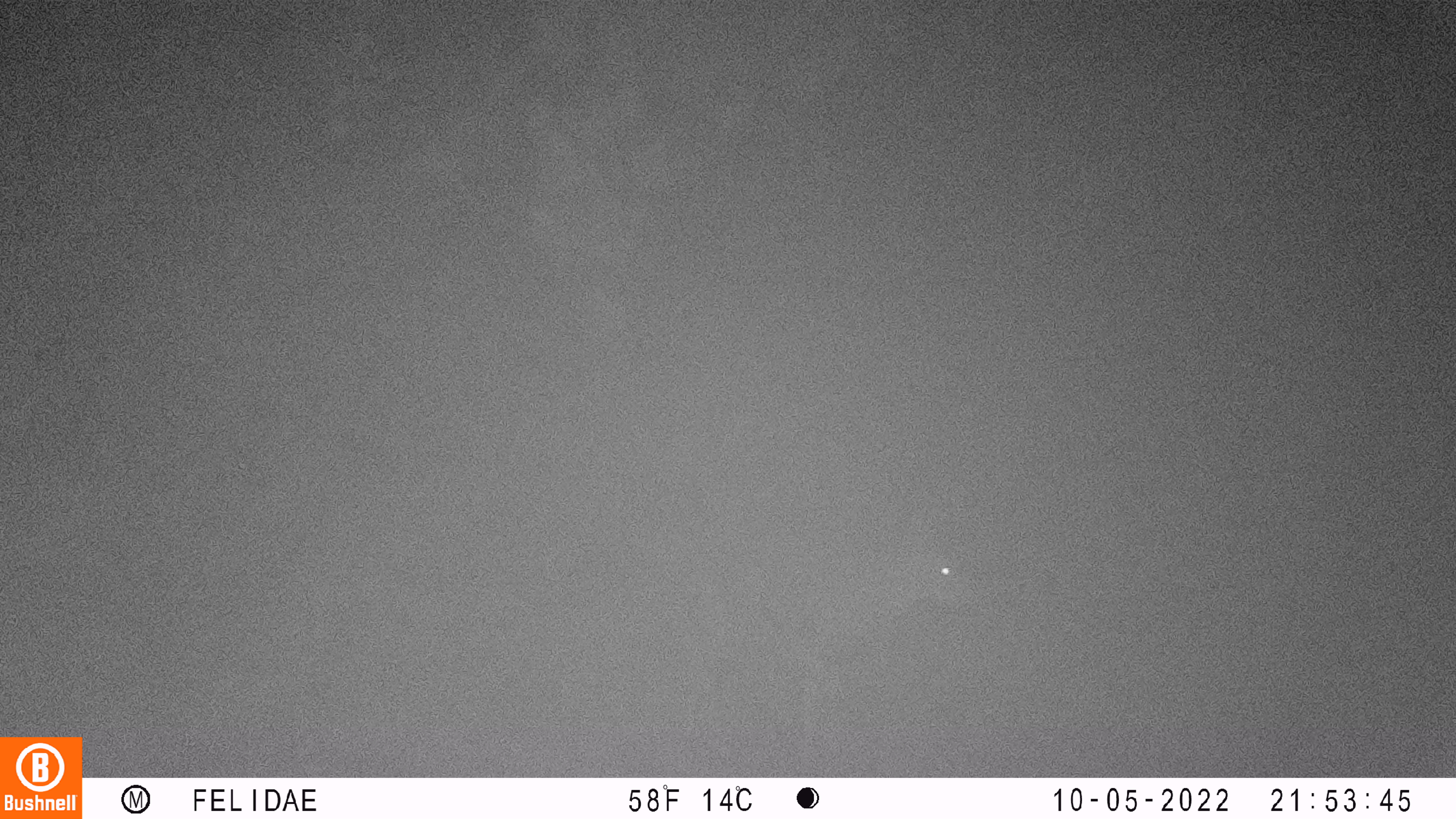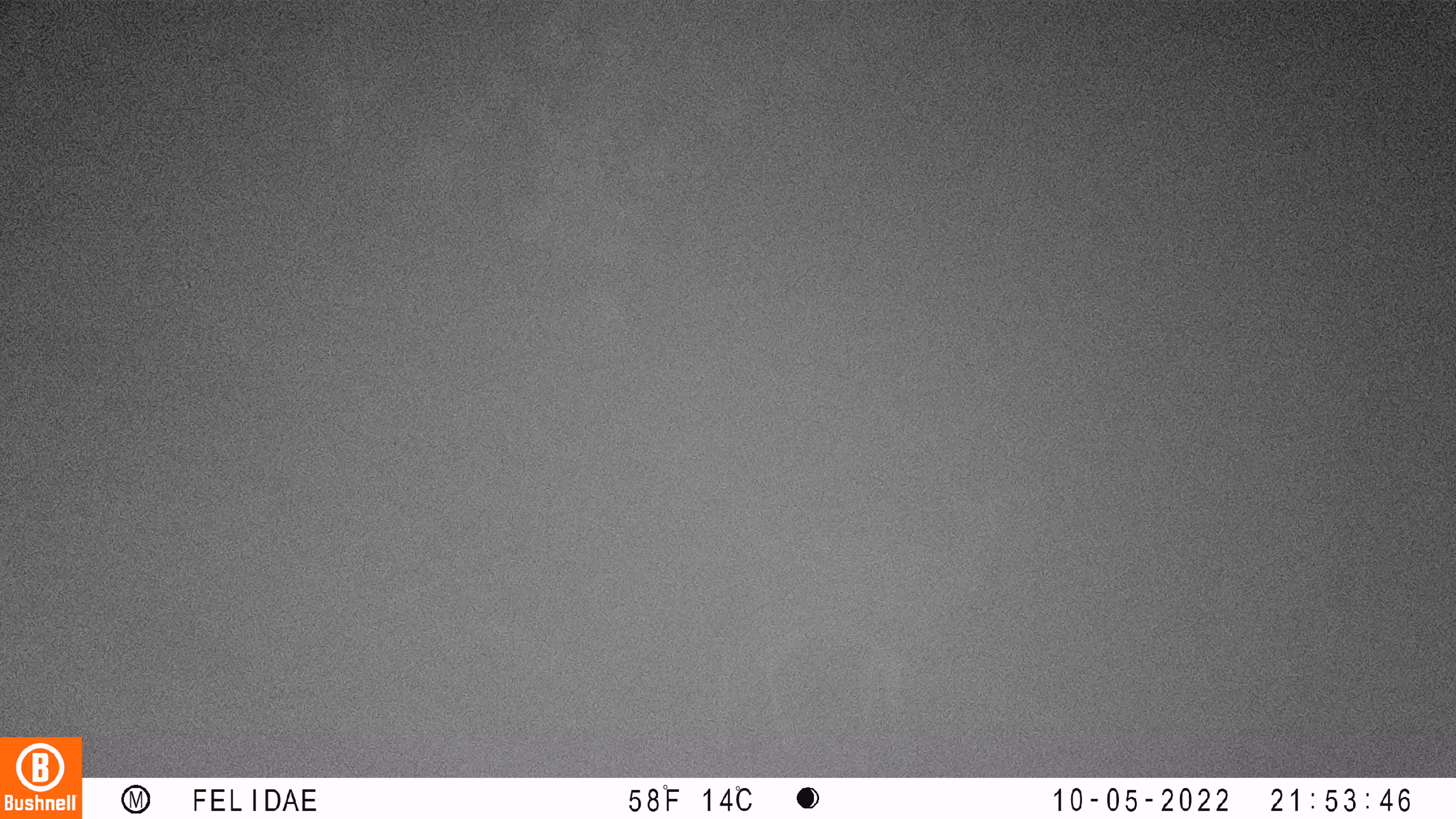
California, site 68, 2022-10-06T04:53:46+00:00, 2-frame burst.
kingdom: Animalia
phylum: Chordata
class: Mammalia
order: Artiodactyla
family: Cervidae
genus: Odocoileus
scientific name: Odocoileus hemionus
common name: mule deer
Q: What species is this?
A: Mule deer (Odocoileus hemionus).